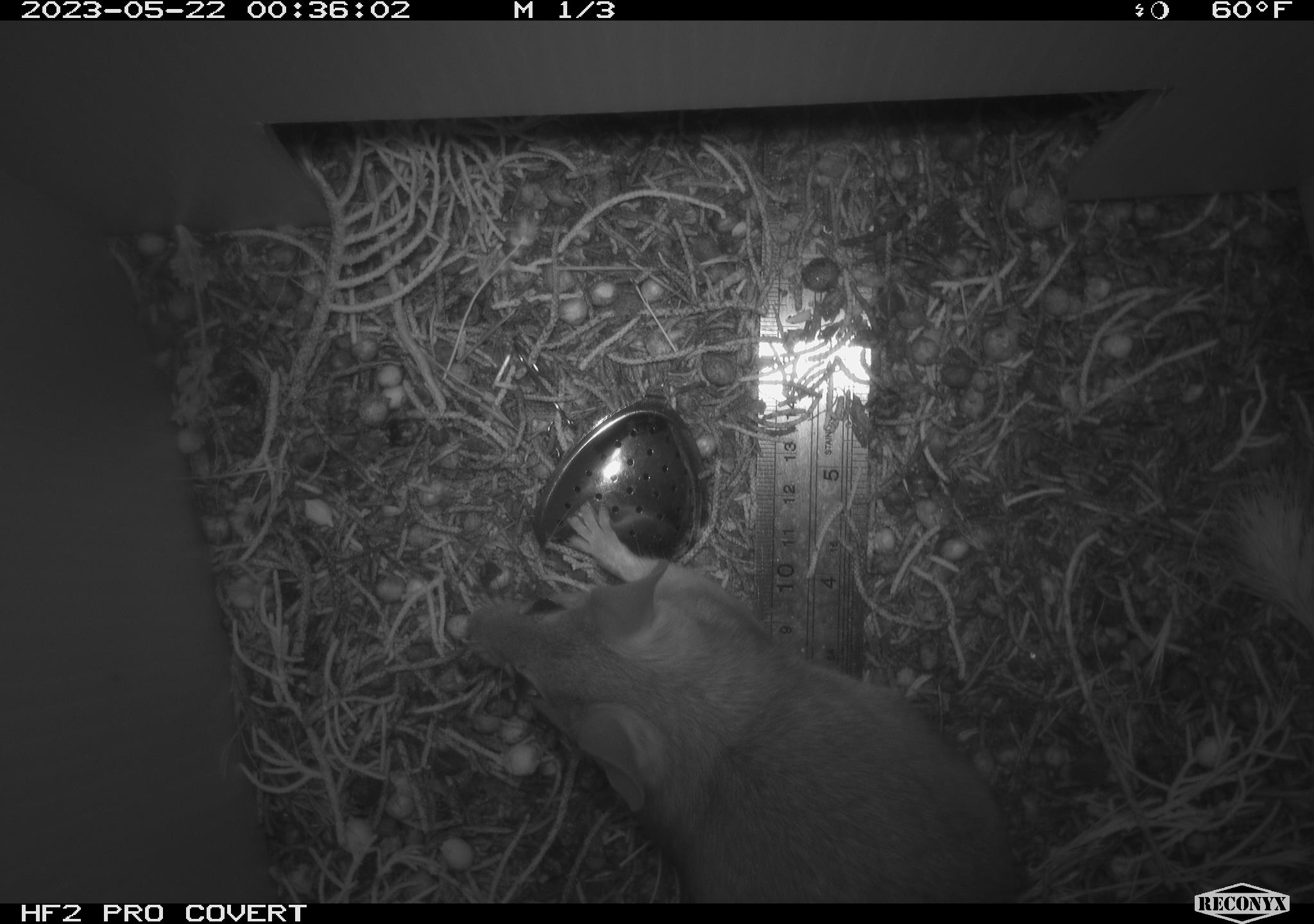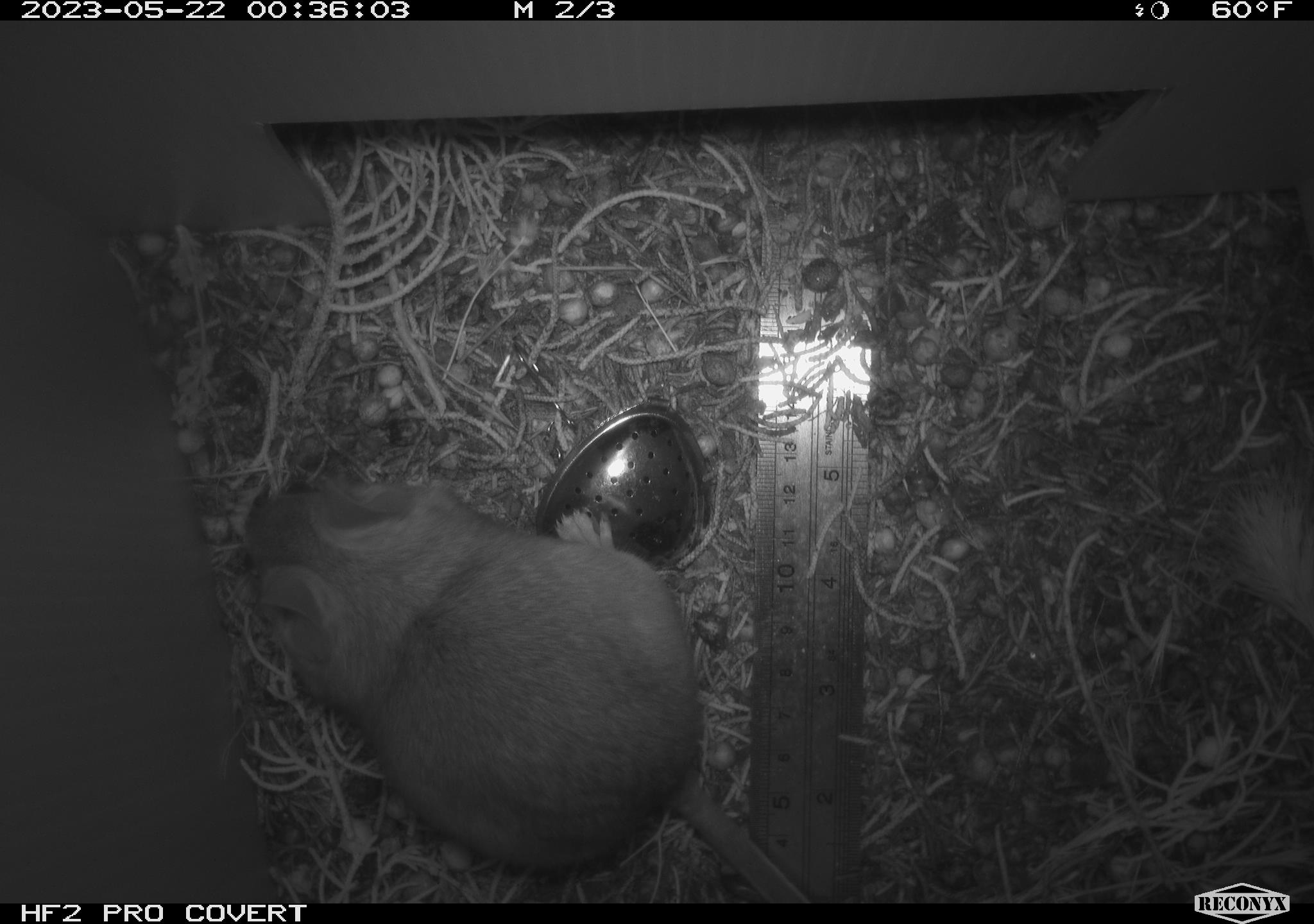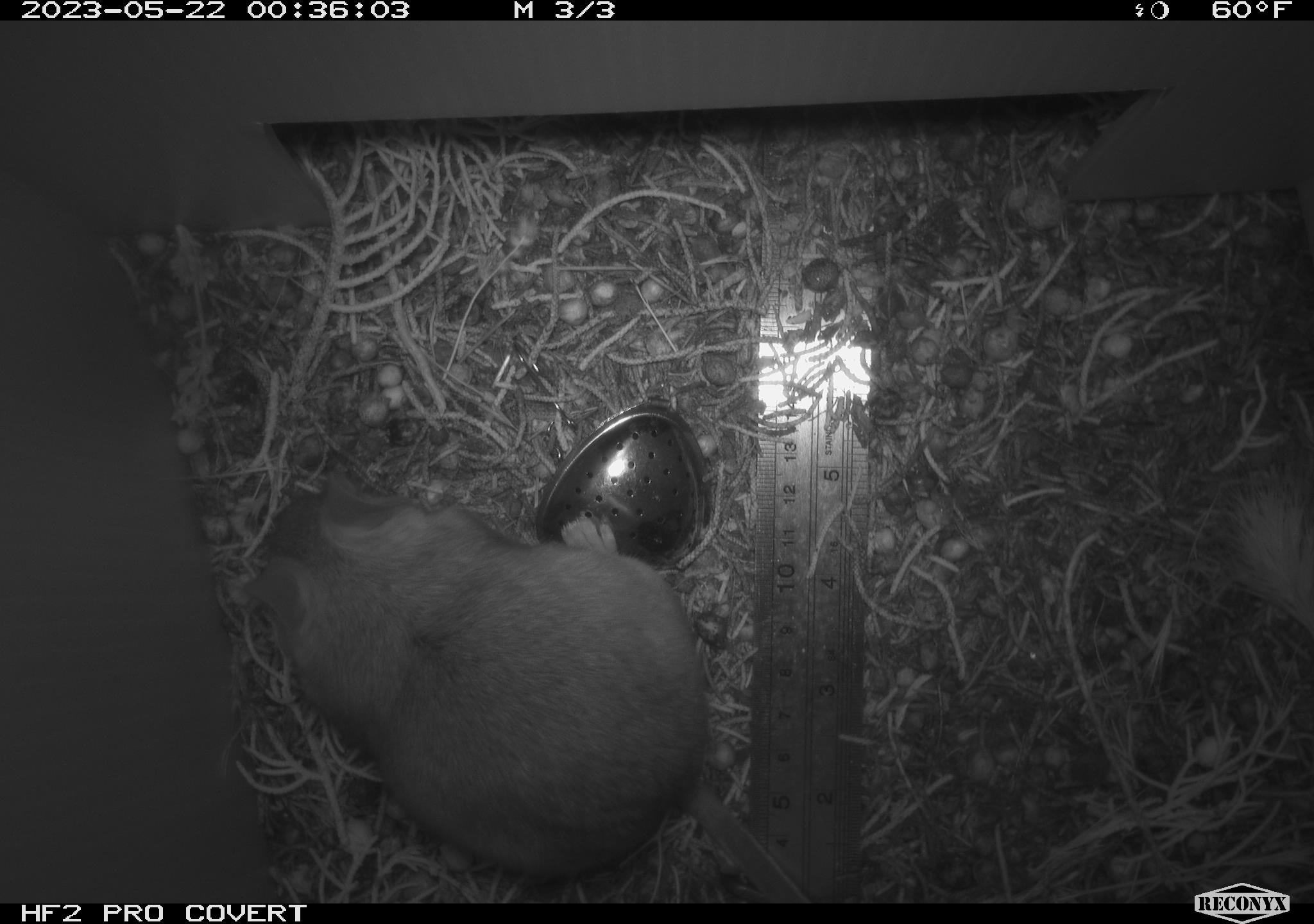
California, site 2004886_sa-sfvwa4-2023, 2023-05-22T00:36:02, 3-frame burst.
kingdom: Animalia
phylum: Chordata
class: Mammalia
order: Rodentia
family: Cricetidae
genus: Neotoma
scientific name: Neotoma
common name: pack rat or woodrat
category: neotoma species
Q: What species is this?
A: Neotoma species (pack rat or woodrat) (Neotoma).